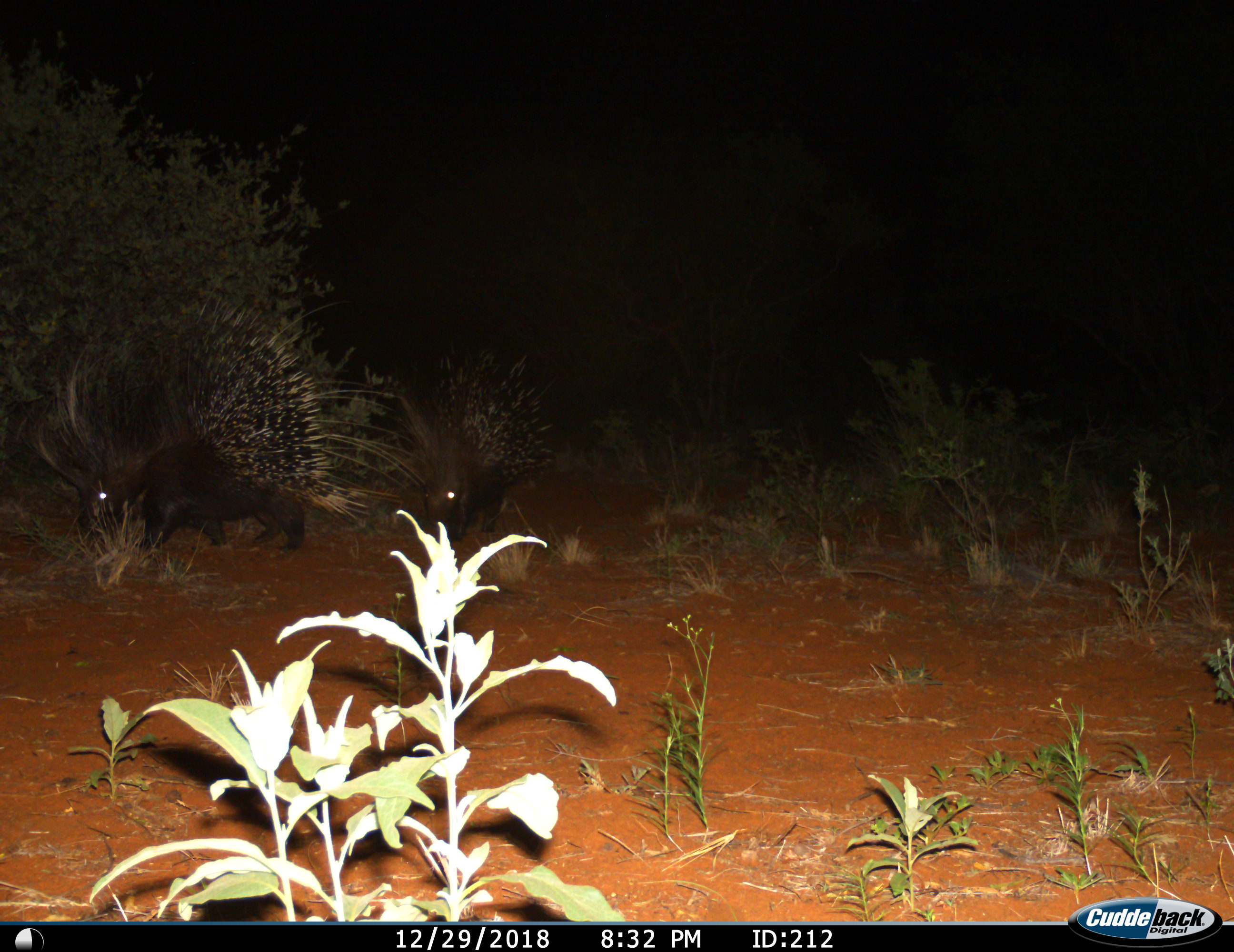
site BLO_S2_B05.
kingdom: Animalia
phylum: Chordata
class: Mammalia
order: Rodentia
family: Hystricidae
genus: Hystrix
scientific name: Hystrix cristata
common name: crested porcupine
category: porcupine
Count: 2.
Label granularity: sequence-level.